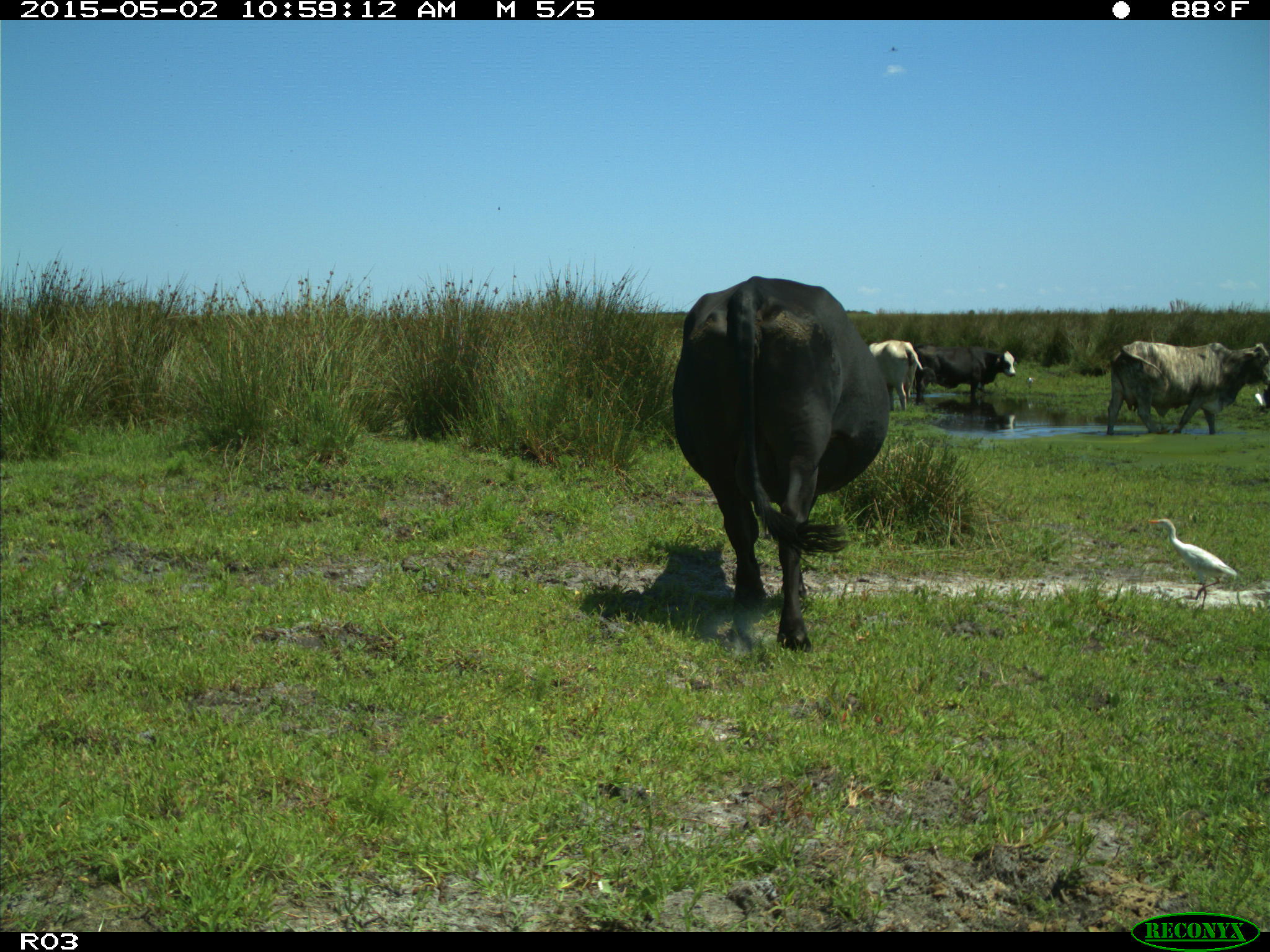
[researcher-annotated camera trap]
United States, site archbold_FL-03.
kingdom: Animalia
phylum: Chordata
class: Mammalia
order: Artiodactyla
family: Bovidae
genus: Bos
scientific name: Bos taurus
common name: domestic cow